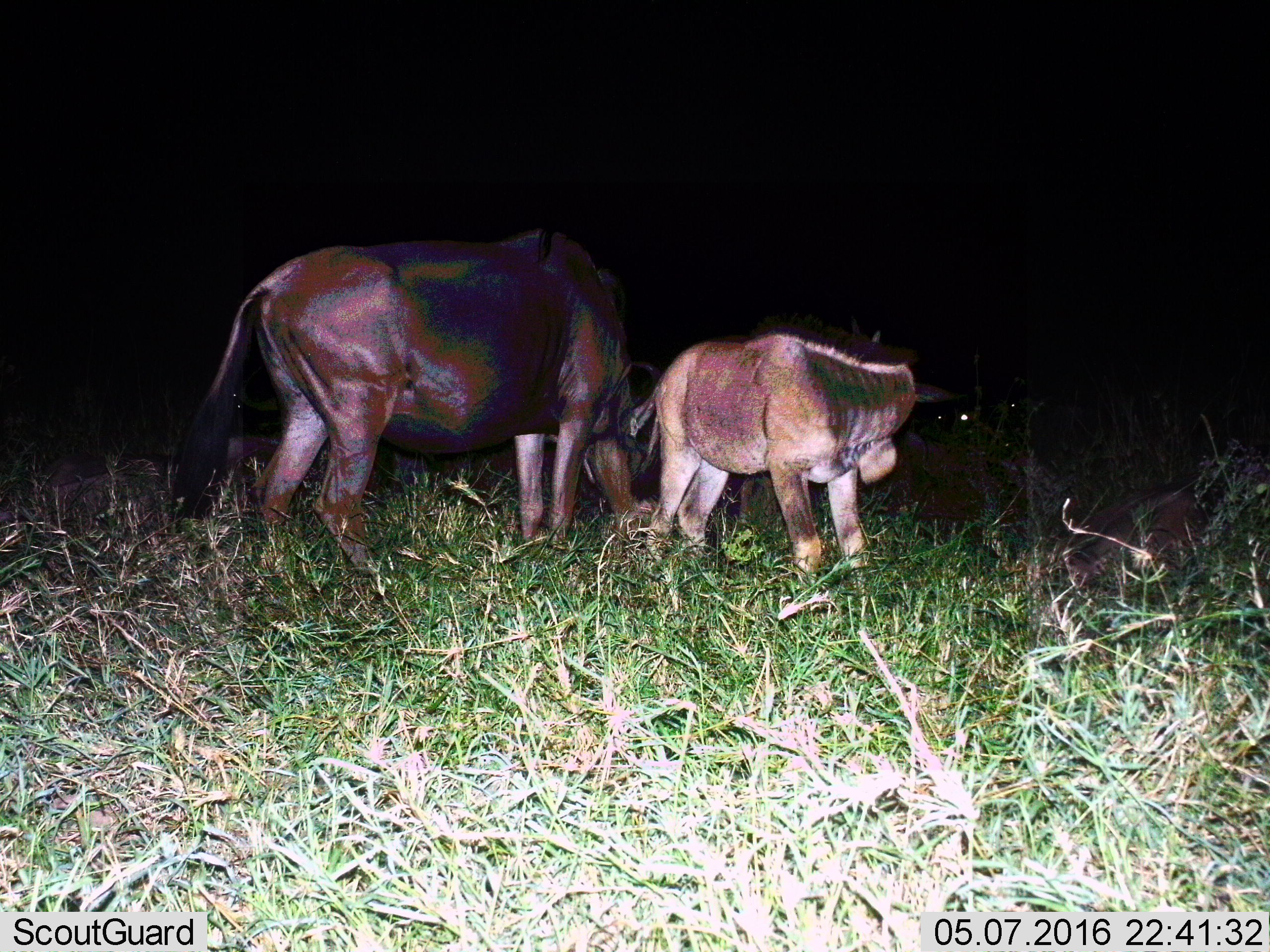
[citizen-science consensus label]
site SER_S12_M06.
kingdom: Animalia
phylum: Chordata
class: Mammalia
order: Artiodactyla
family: Bovidae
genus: Connochaetes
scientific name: Connochaetes taurinus taurinus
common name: blue wildebeest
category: wildebeestblue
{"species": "wildebeestblue (blue wildebeest) (Connochaetes taurinus taurinus)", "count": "5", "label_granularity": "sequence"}